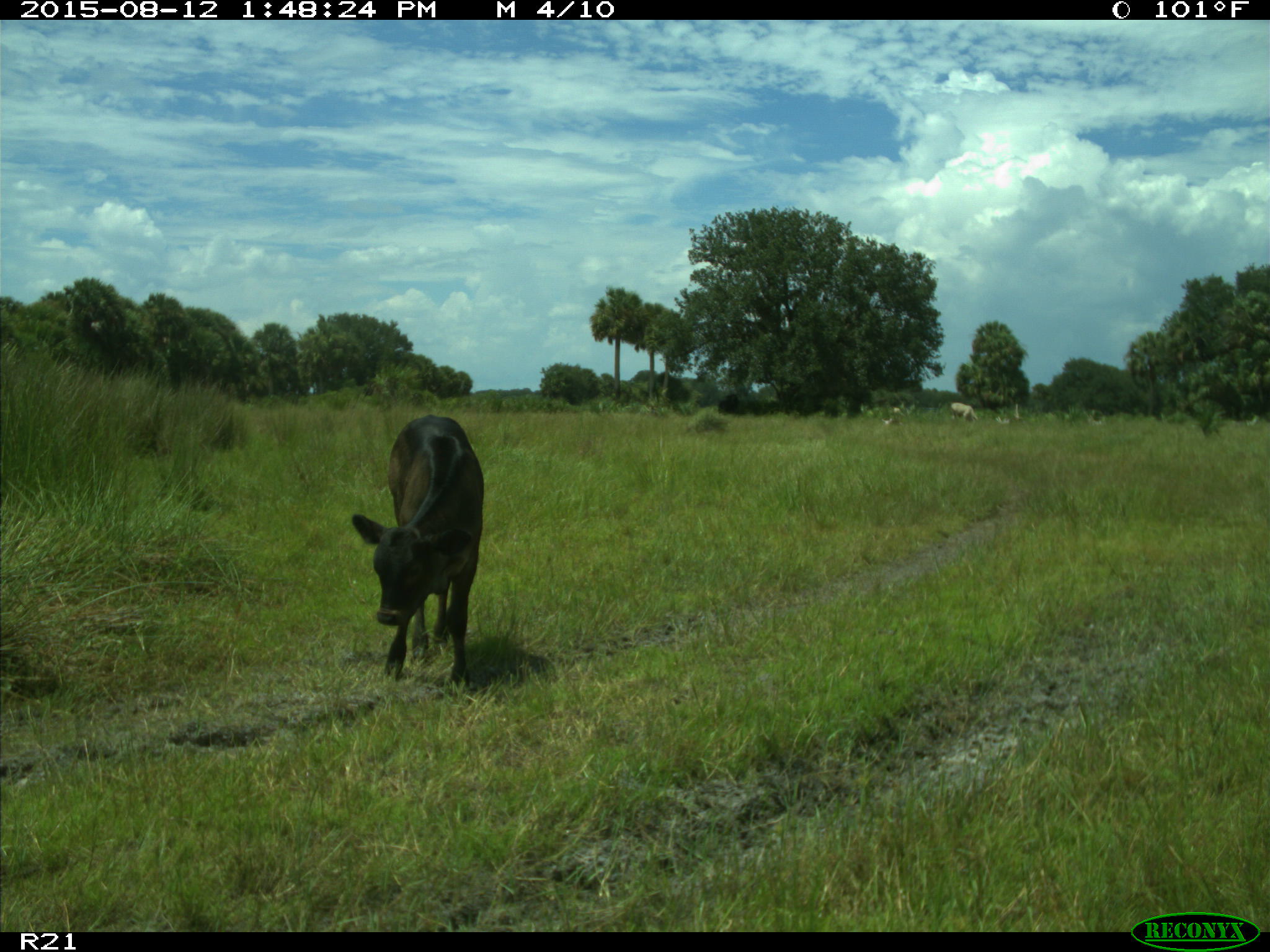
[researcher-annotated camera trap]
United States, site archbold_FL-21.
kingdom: Animalia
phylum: Chordata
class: Mammalia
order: Artiodactyla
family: Bovidae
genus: Bos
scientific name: Bos taurus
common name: domestic cow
Bos taurus (domestic cow).